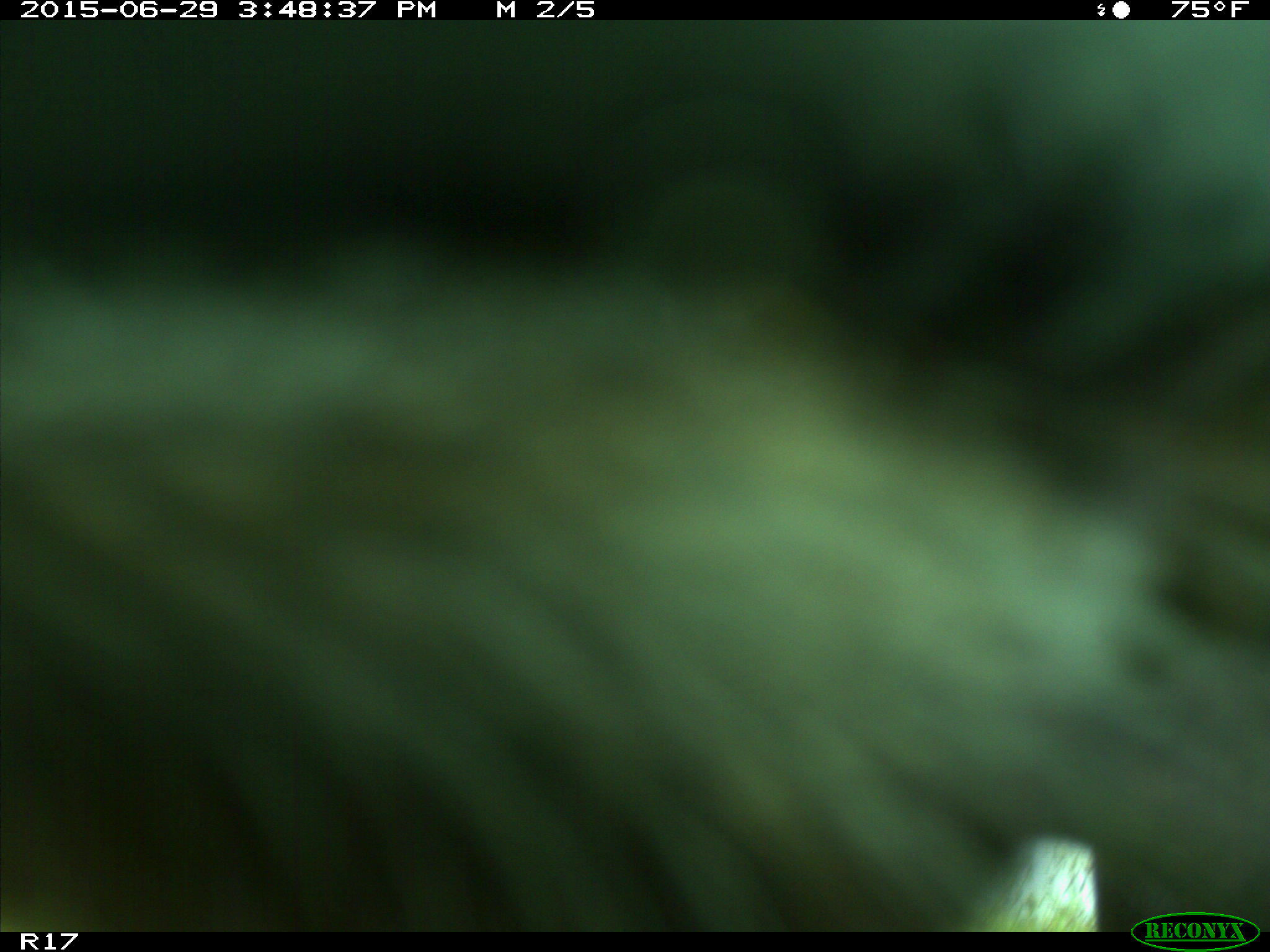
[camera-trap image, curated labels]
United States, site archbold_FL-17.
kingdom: Animalia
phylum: Chordata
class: Mammalia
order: Artiodactyla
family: Bovidae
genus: Bos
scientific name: Bos taurus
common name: domestic cow